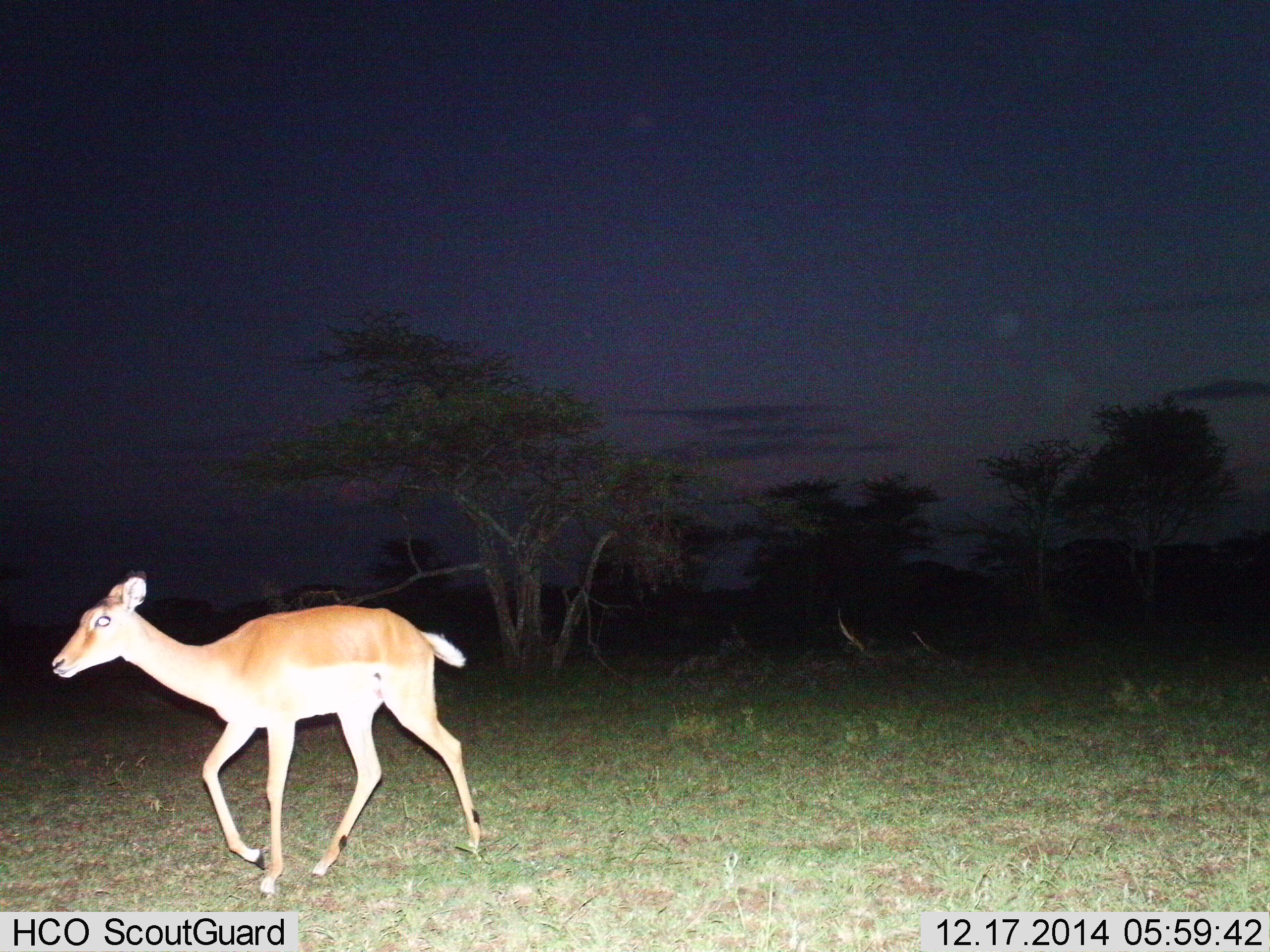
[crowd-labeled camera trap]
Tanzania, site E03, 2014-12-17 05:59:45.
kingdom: Animalia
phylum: Chordata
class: Mammalia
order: Artiodactyla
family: Bovidae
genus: Aepyceros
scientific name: Aepyceros melampus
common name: impala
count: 1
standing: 20%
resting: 0%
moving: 100%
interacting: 0%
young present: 10%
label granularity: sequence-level